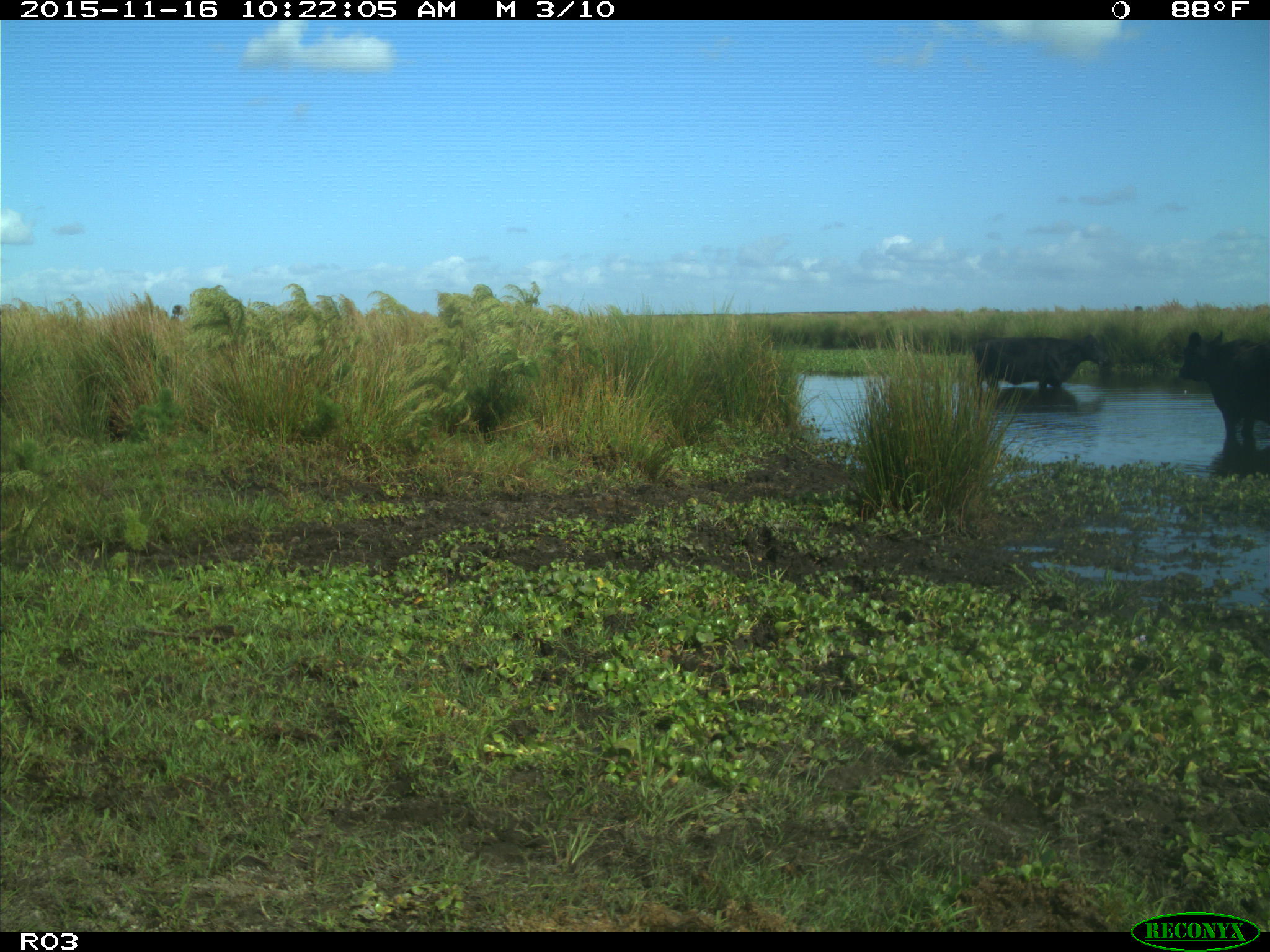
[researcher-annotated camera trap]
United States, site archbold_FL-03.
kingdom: Animalia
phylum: Chordata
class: Mammalia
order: Artiodactyla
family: Bovidae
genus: Bos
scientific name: Bos taurus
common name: domestic cow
Bos taurus (domestic cow).